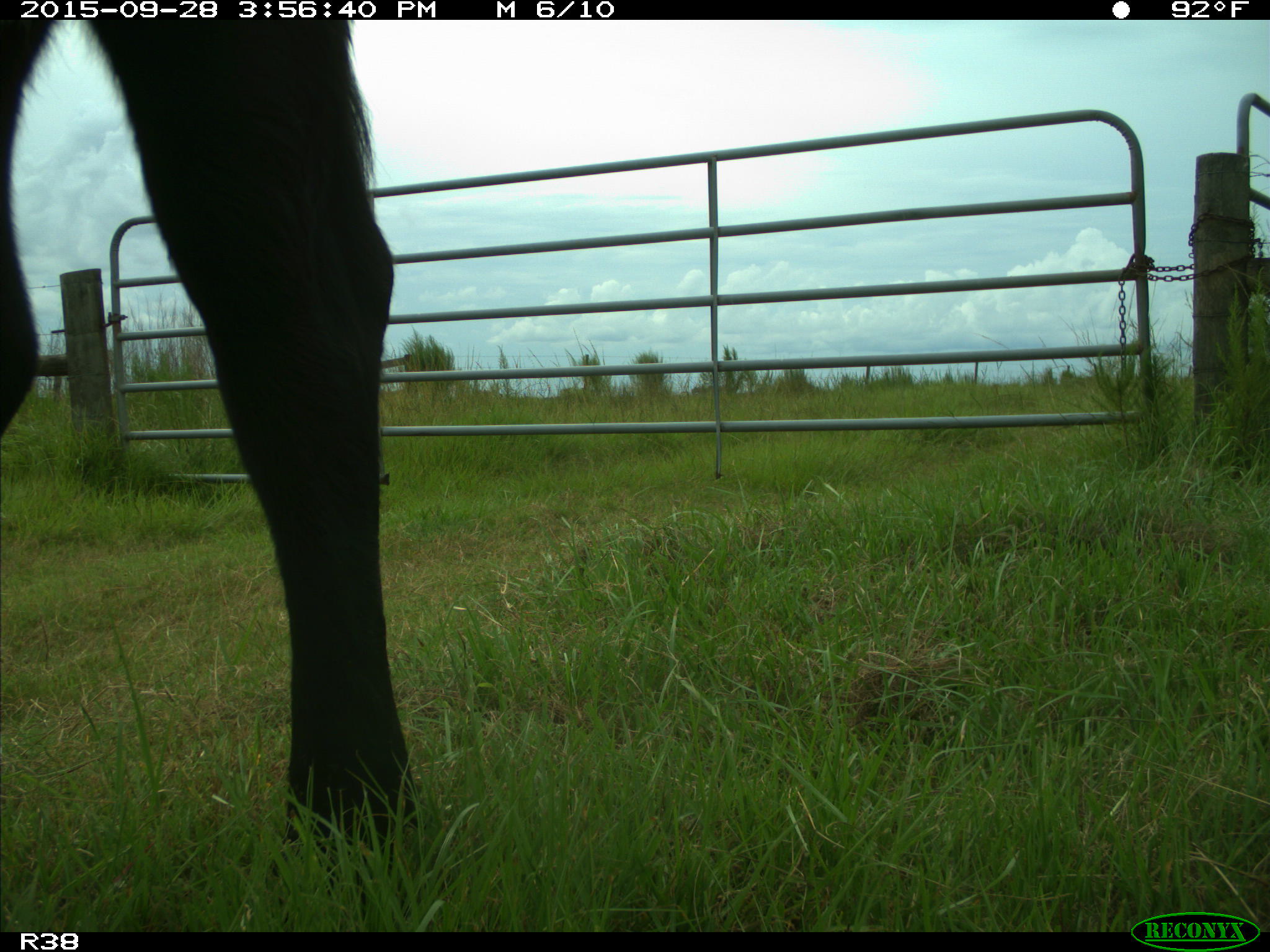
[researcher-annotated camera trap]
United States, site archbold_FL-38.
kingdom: Animalia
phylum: Chordata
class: Mammalia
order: Artiodactyla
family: Bovidae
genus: Bos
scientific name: Bos taurus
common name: domestic cow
Bos taurus (domestic cow).